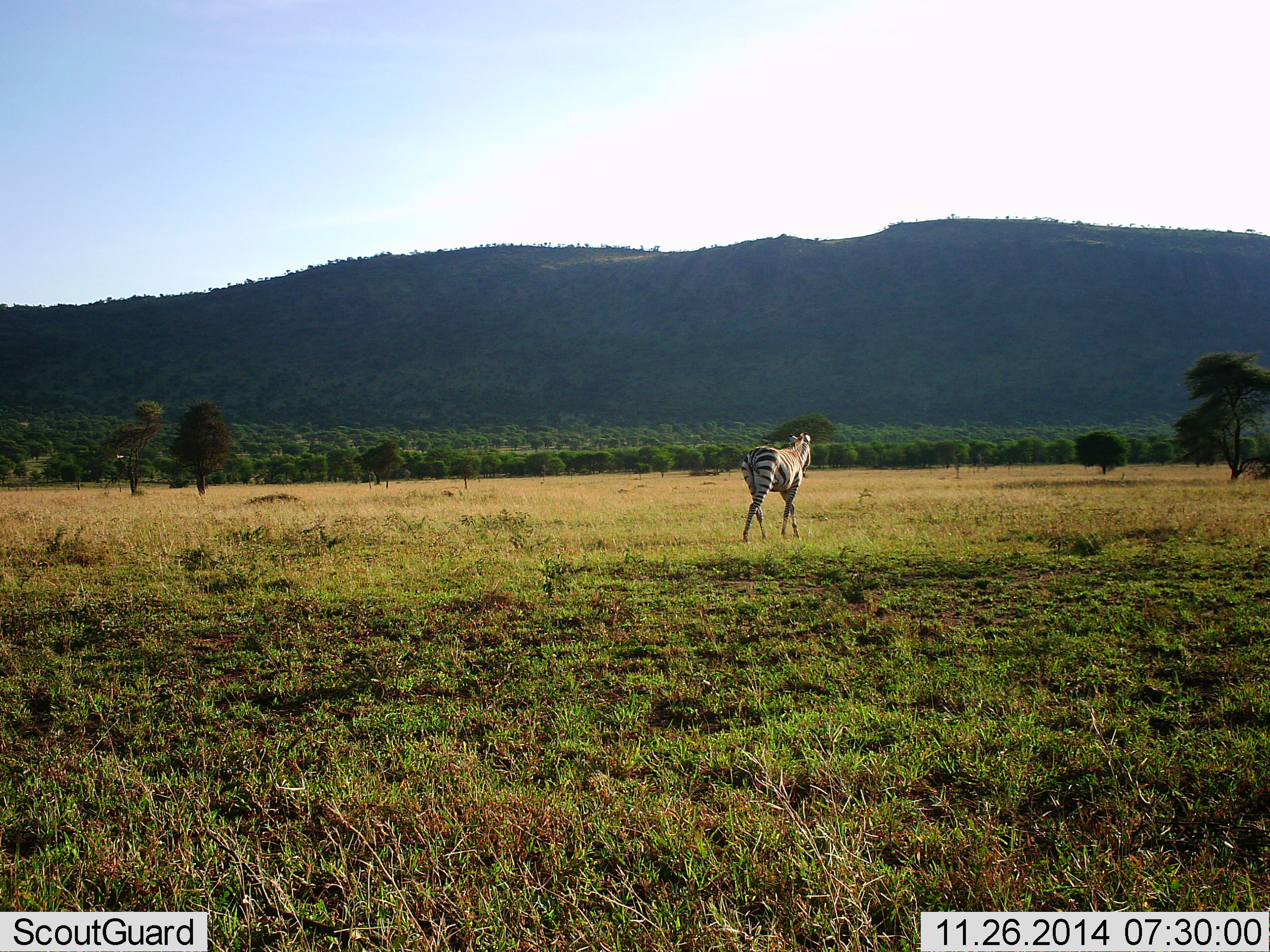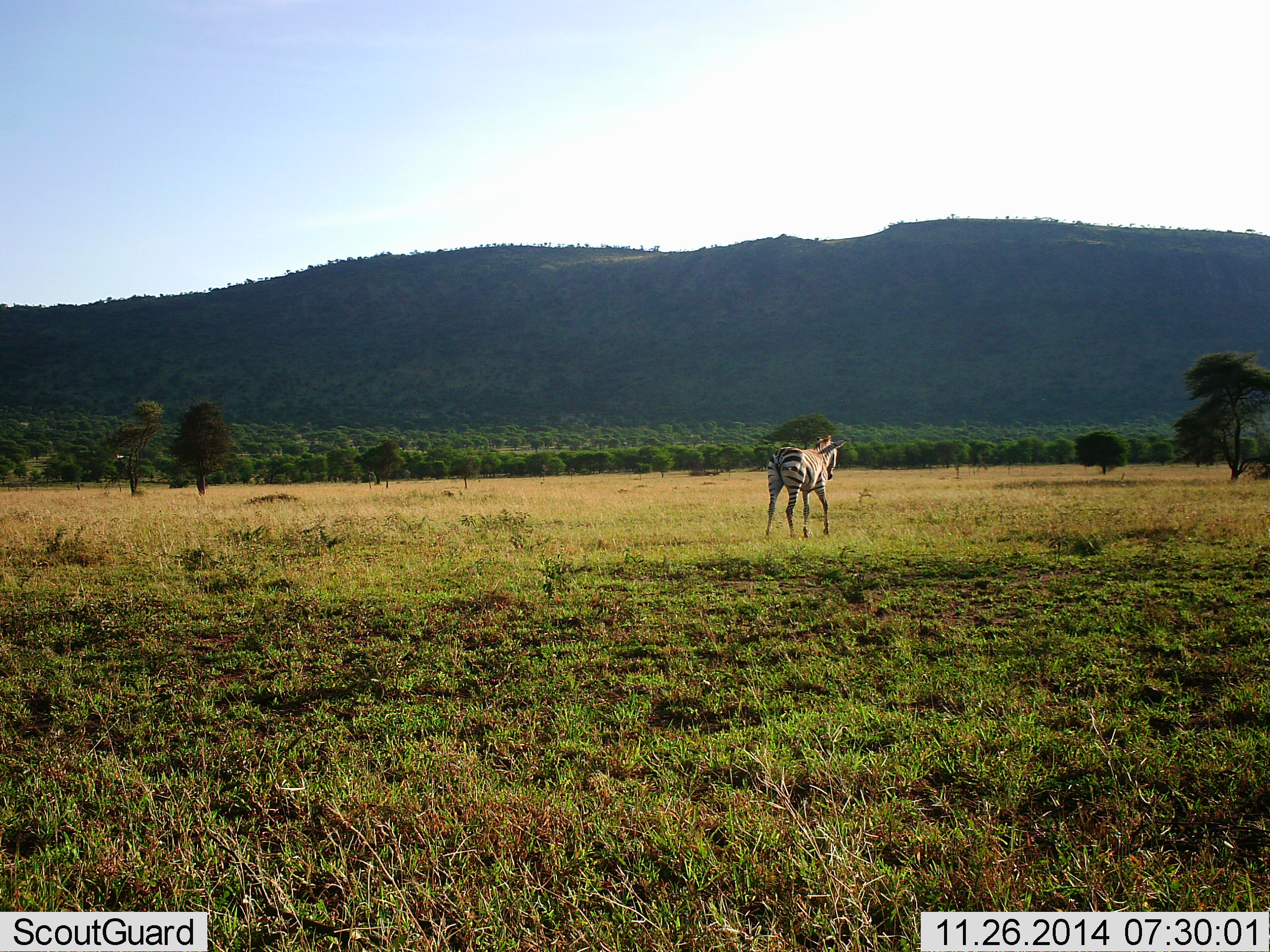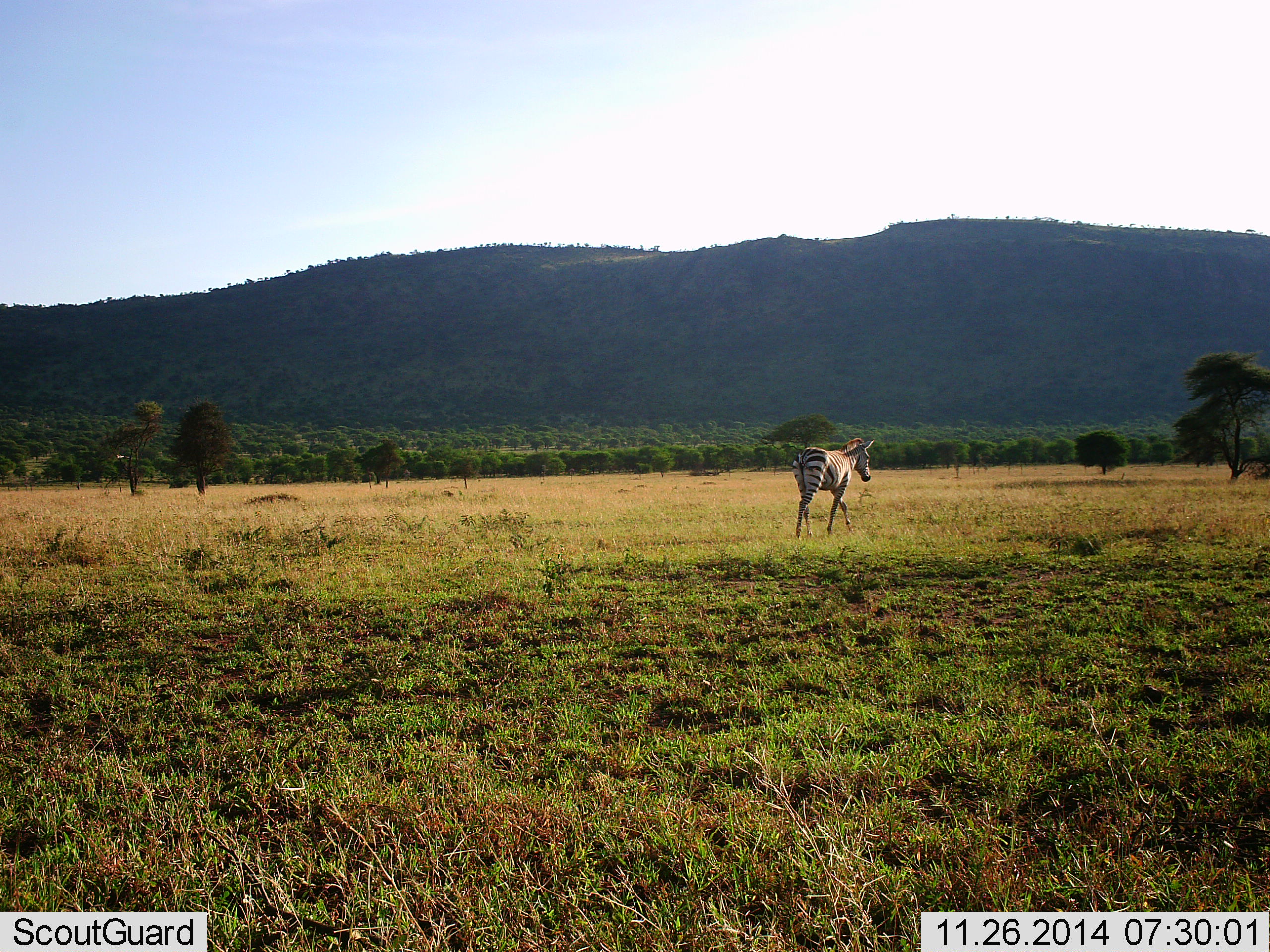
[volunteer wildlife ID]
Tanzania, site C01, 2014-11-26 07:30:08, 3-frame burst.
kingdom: Animalia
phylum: Chordata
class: Mammalia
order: Perissodactyla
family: Equidae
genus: Equus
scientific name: Equus quagga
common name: plains zebra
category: zebra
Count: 1.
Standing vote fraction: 10%.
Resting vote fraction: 0%.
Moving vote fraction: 100%.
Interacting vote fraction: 0%.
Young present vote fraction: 0%.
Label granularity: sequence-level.